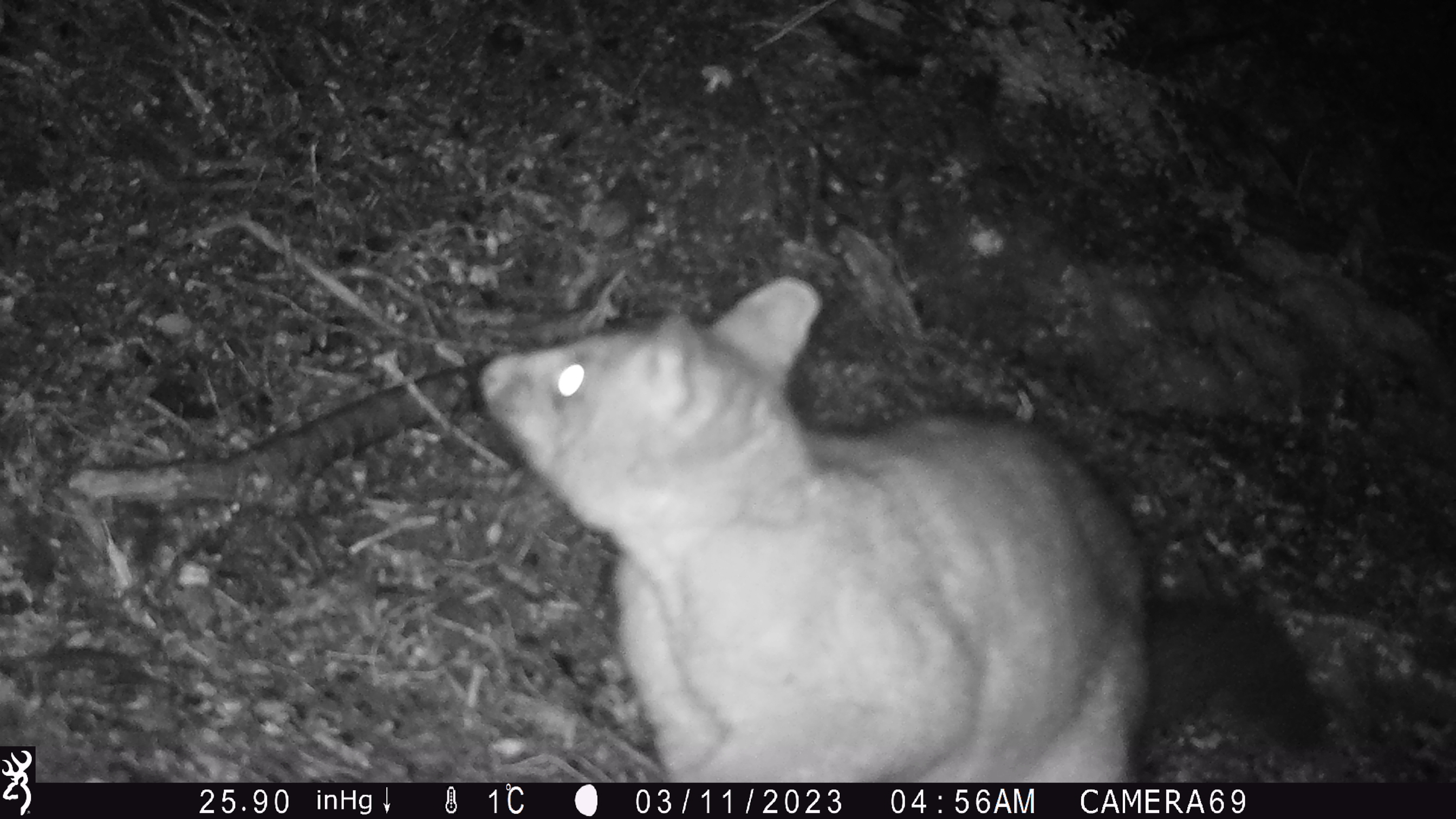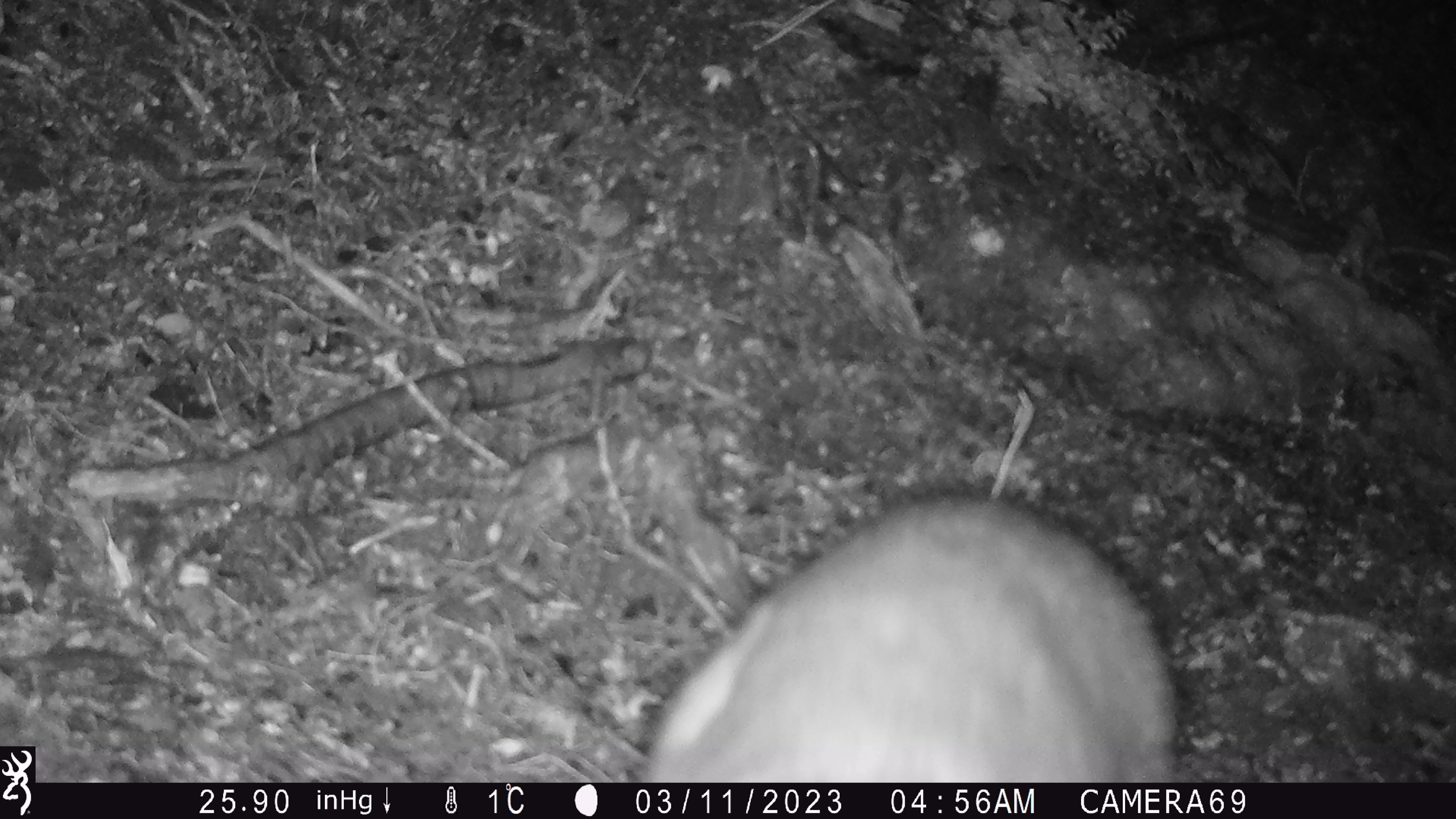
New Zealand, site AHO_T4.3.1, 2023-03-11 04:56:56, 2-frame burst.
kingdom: Animalia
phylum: Chordata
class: Mammalia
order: Carnivora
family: Mustelidae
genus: Mustela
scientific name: Mustela erminea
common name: stoat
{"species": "stoat (Mustela erminea)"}